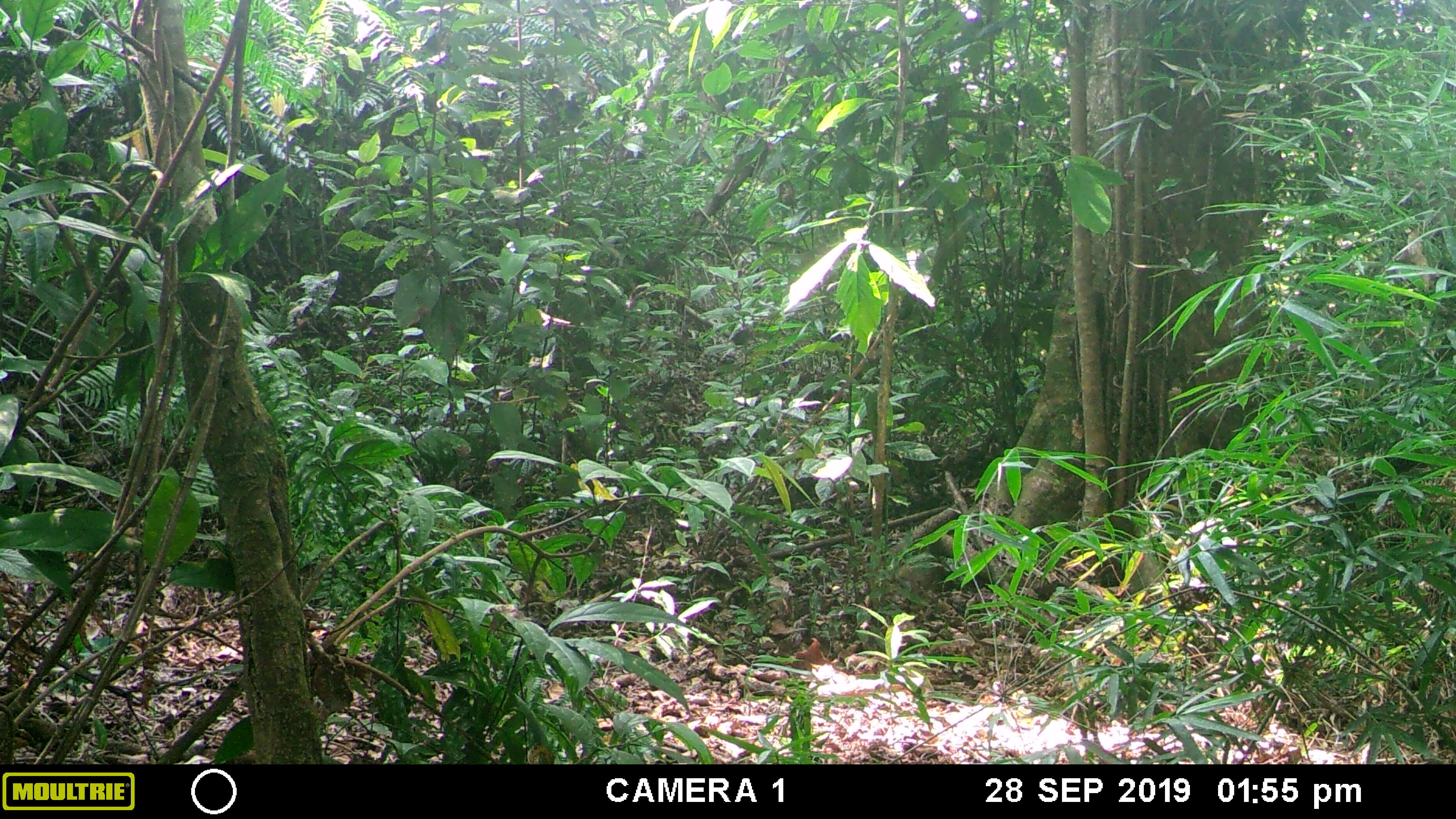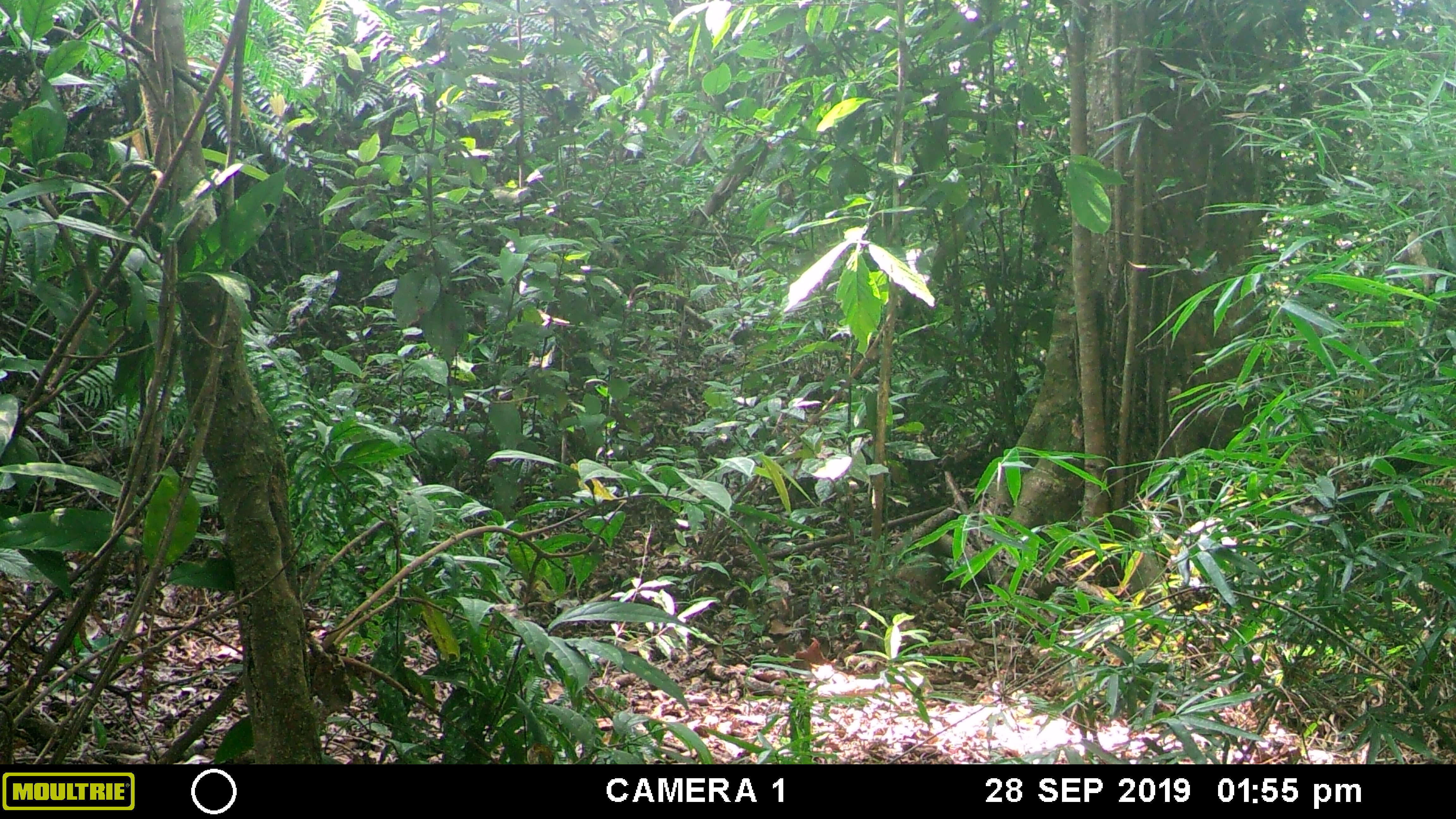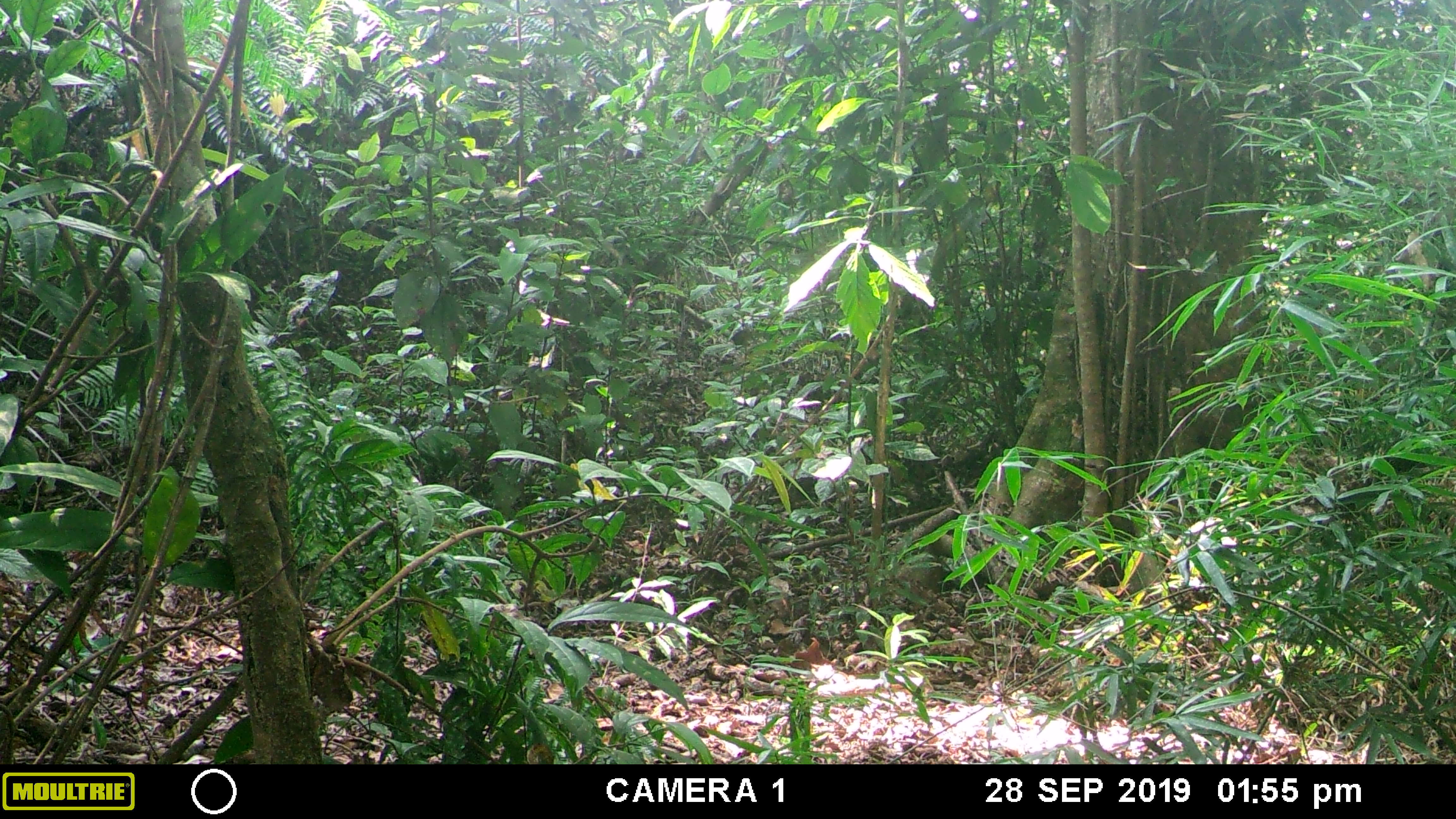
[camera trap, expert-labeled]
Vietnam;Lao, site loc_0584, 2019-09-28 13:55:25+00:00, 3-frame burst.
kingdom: Animalia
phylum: Chordata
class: Mammalia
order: Artiodactyla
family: Suidae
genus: Sus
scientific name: Sus scrofa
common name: eurasian wild pig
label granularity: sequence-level